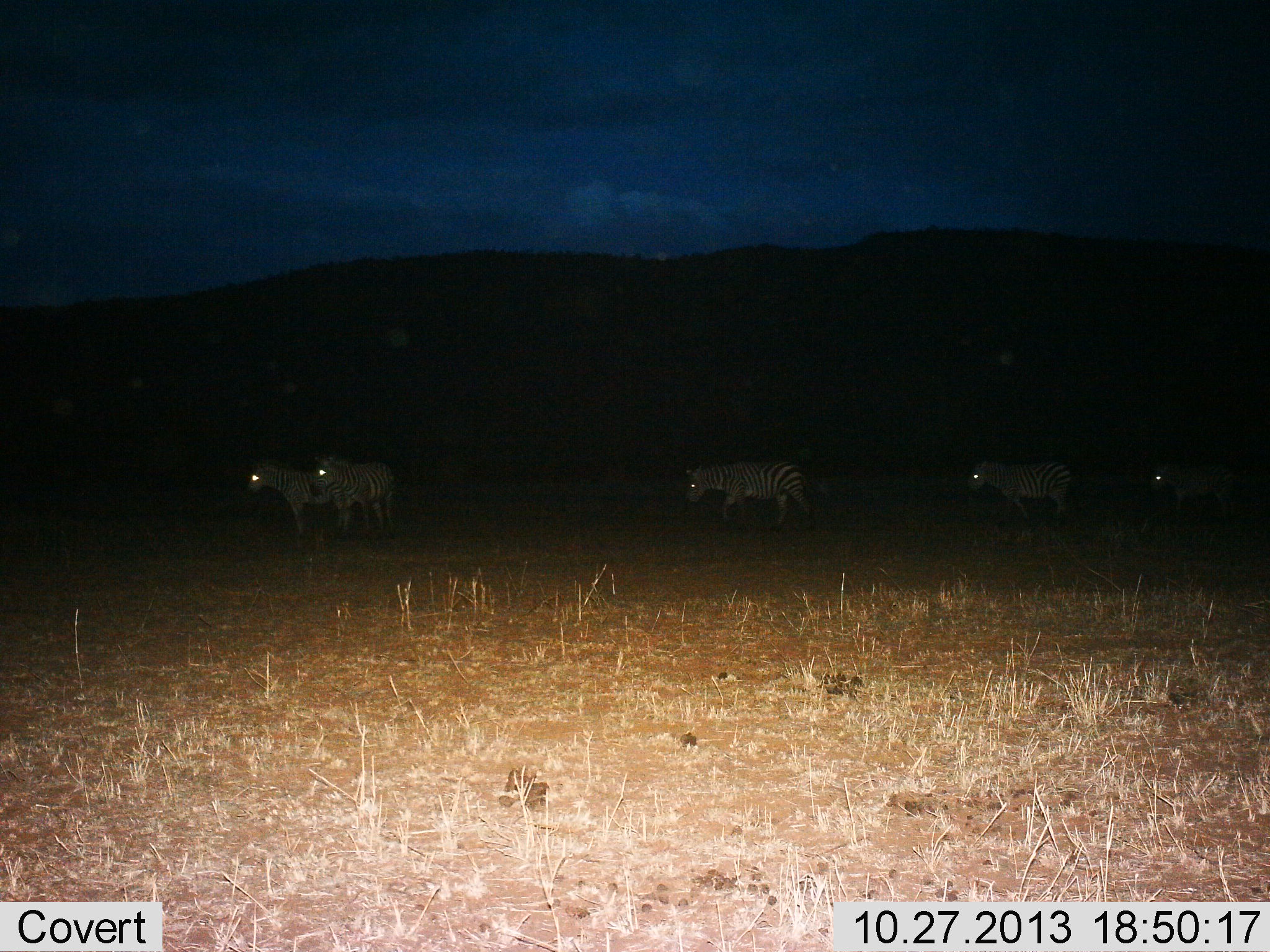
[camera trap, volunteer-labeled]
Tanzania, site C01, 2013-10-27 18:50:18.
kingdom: Animalia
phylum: Chordata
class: Mammalia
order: Perissodactyla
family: Equidae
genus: Equus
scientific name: Equus quagga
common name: plains zebra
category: zebra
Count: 5.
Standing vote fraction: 40%.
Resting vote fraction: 0%.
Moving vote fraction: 70%.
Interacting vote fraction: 0%.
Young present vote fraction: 0%.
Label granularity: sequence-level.